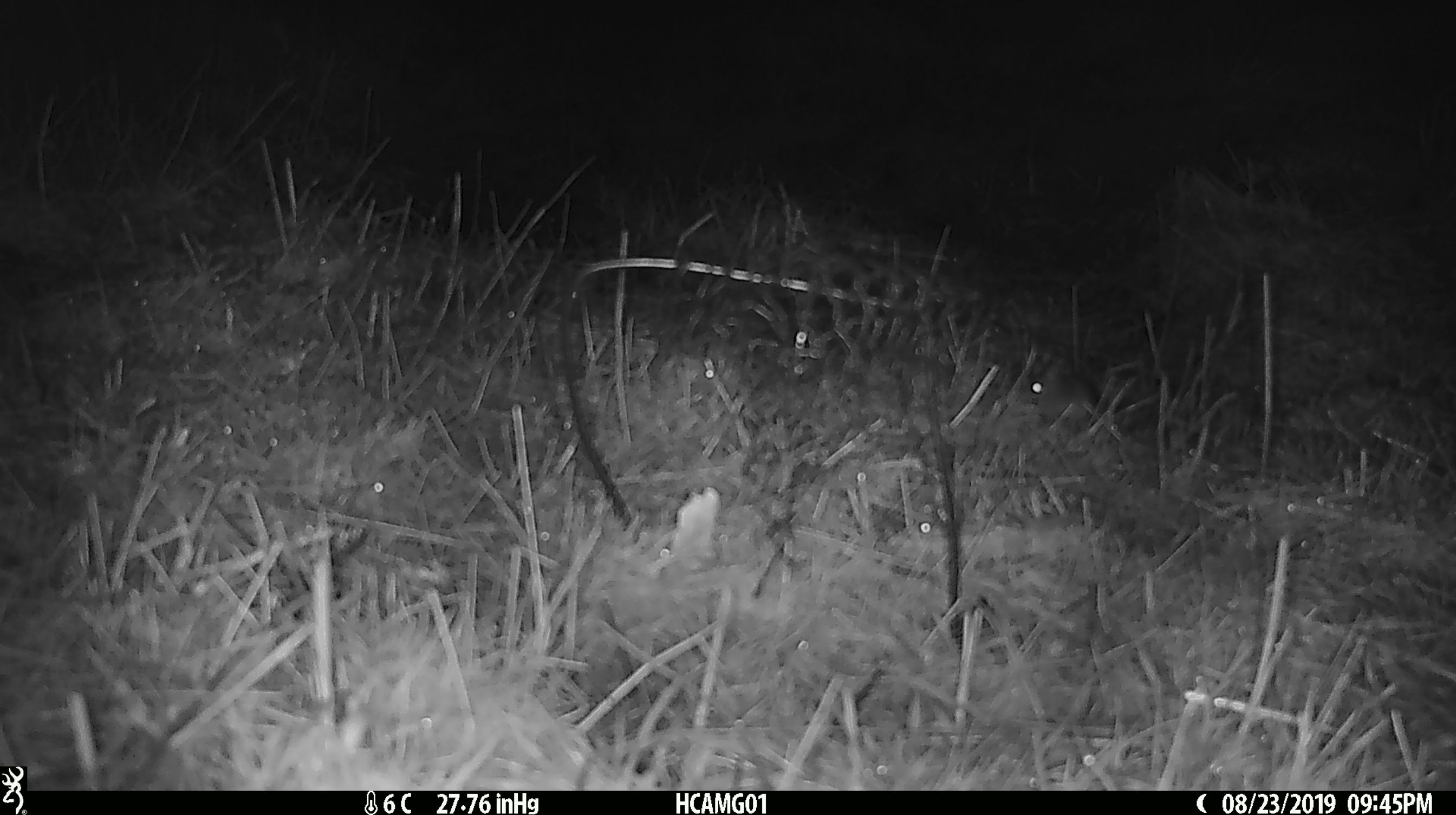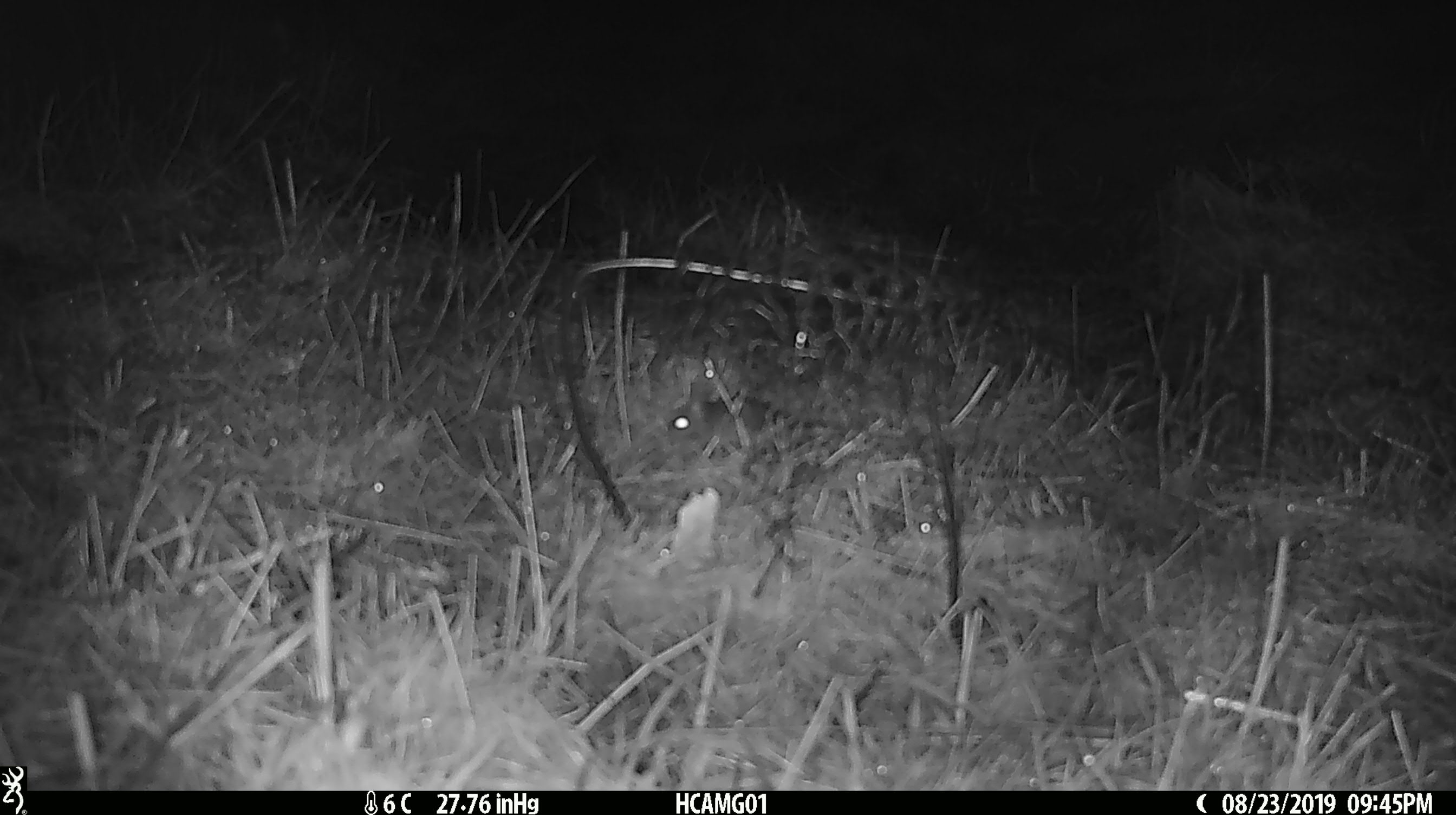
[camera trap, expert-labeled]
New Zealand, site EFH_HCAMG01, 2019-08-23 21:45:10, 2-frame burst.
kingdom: Animalia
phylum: Chordata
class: Mammalia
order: Rodentia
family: Muridae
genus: Mus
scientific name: Mus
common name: mouse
Mouse (Mus).